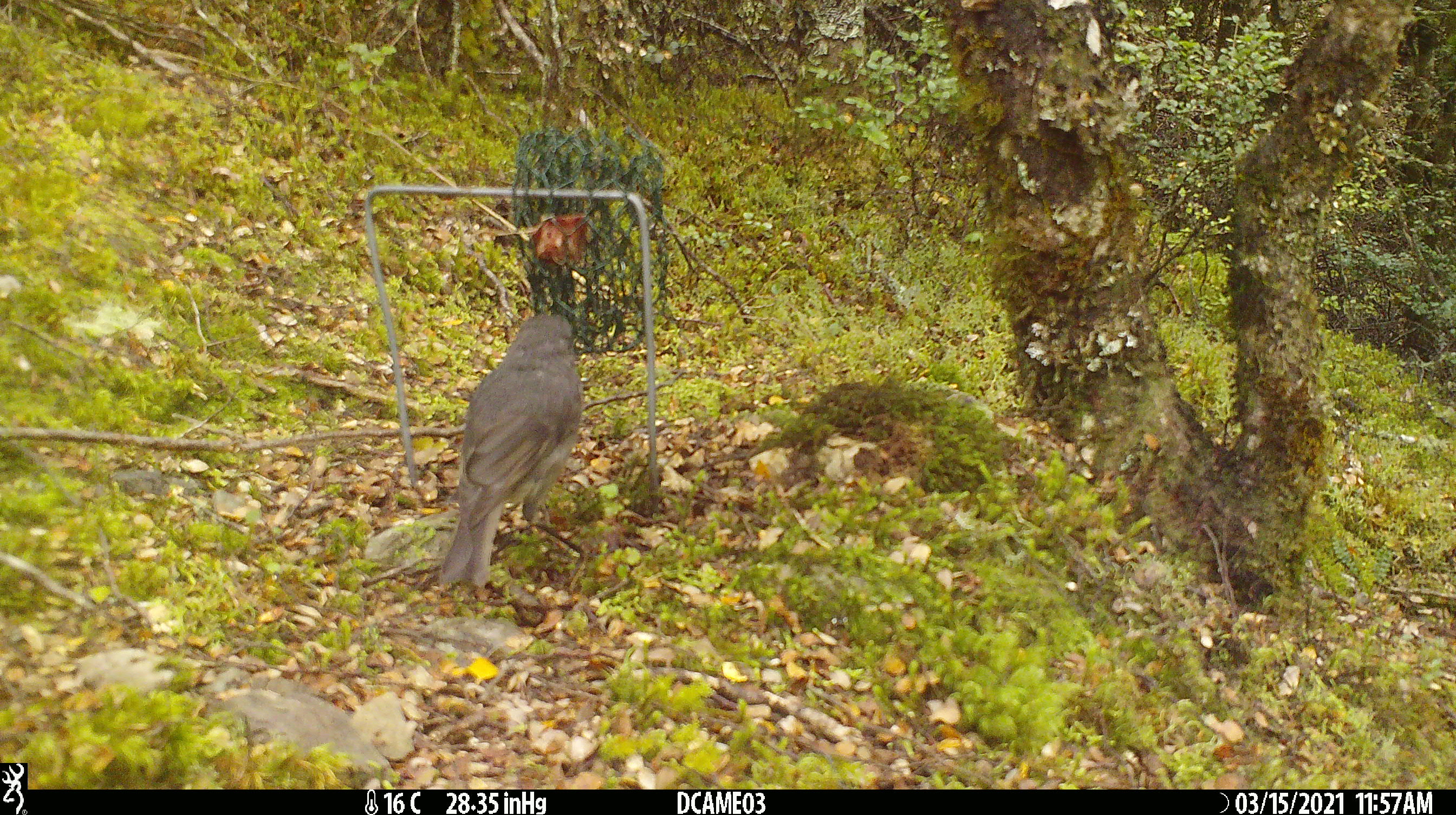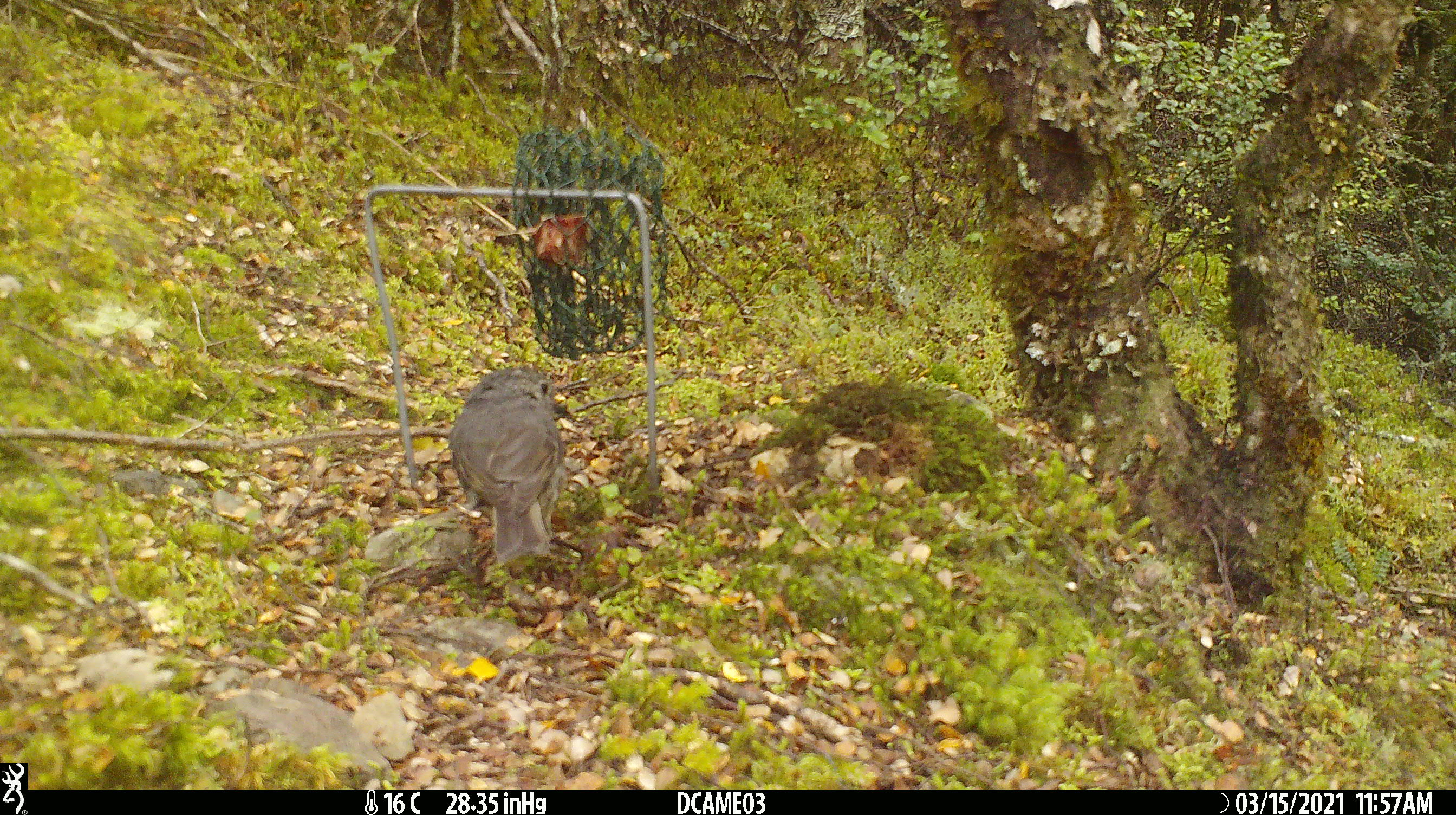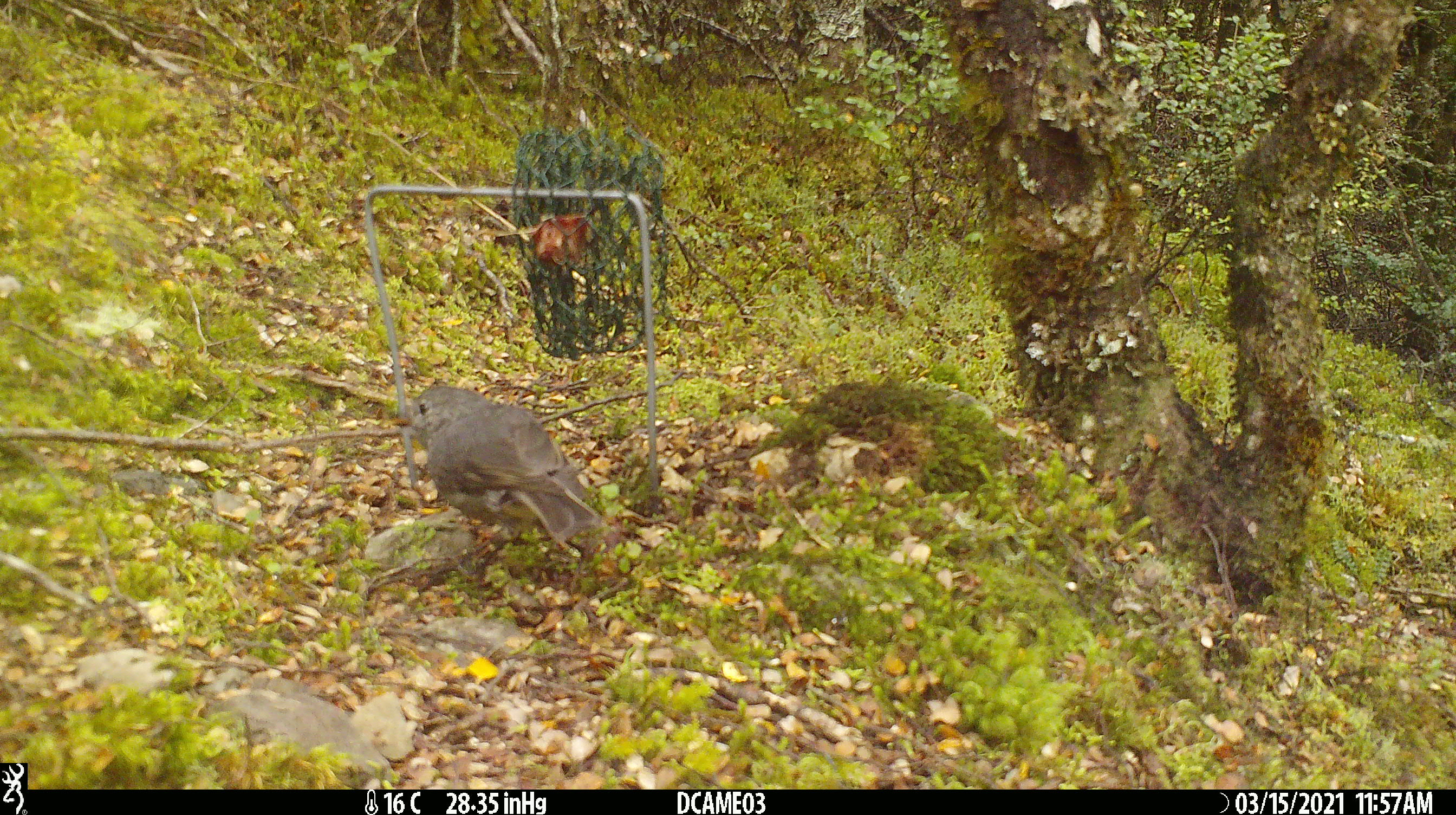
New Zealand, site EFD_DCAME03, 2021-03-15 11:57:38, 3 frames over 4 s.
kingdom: Animalia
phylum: Chordata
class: Aves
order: Passeriformes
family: Petroicidae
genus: Petroica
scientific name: Petroica australis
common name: new zealand robin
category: robin